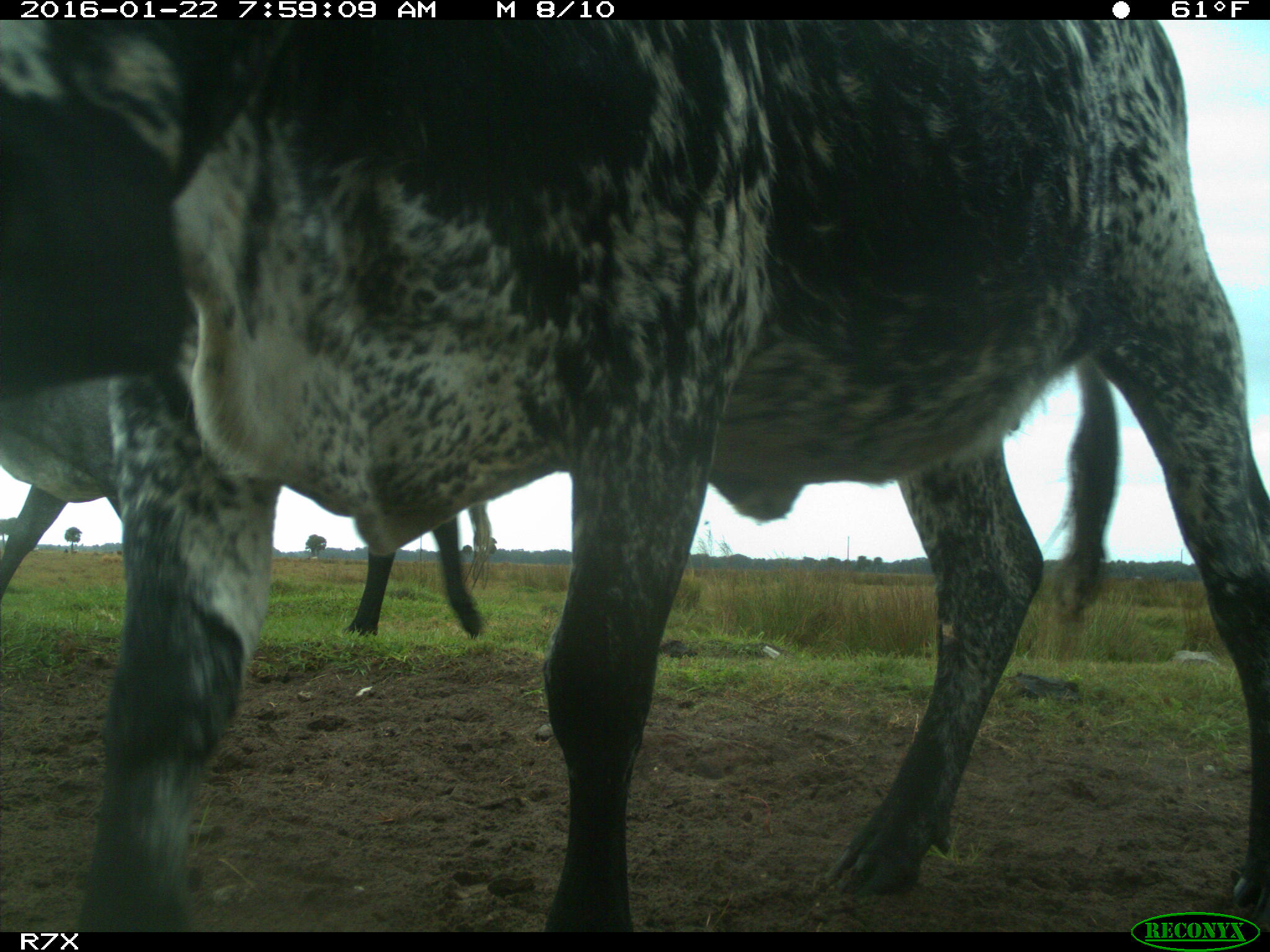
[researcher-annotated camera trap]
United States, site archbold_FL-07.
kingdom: Animalia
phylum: Chordata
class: Mammalia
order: Artiodactyla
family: Bovidae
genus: Bos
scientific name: Bos taurus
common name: domestic cow